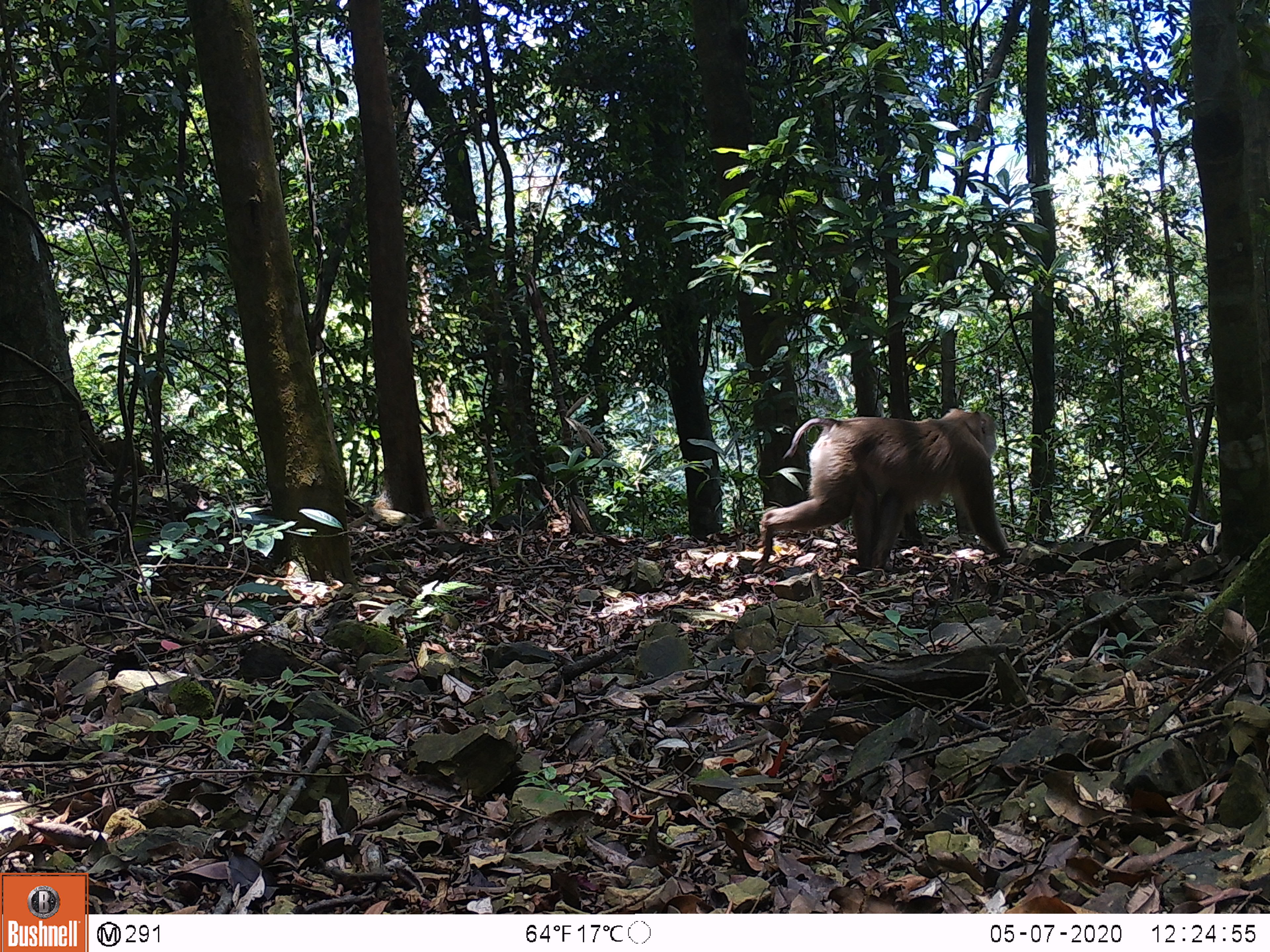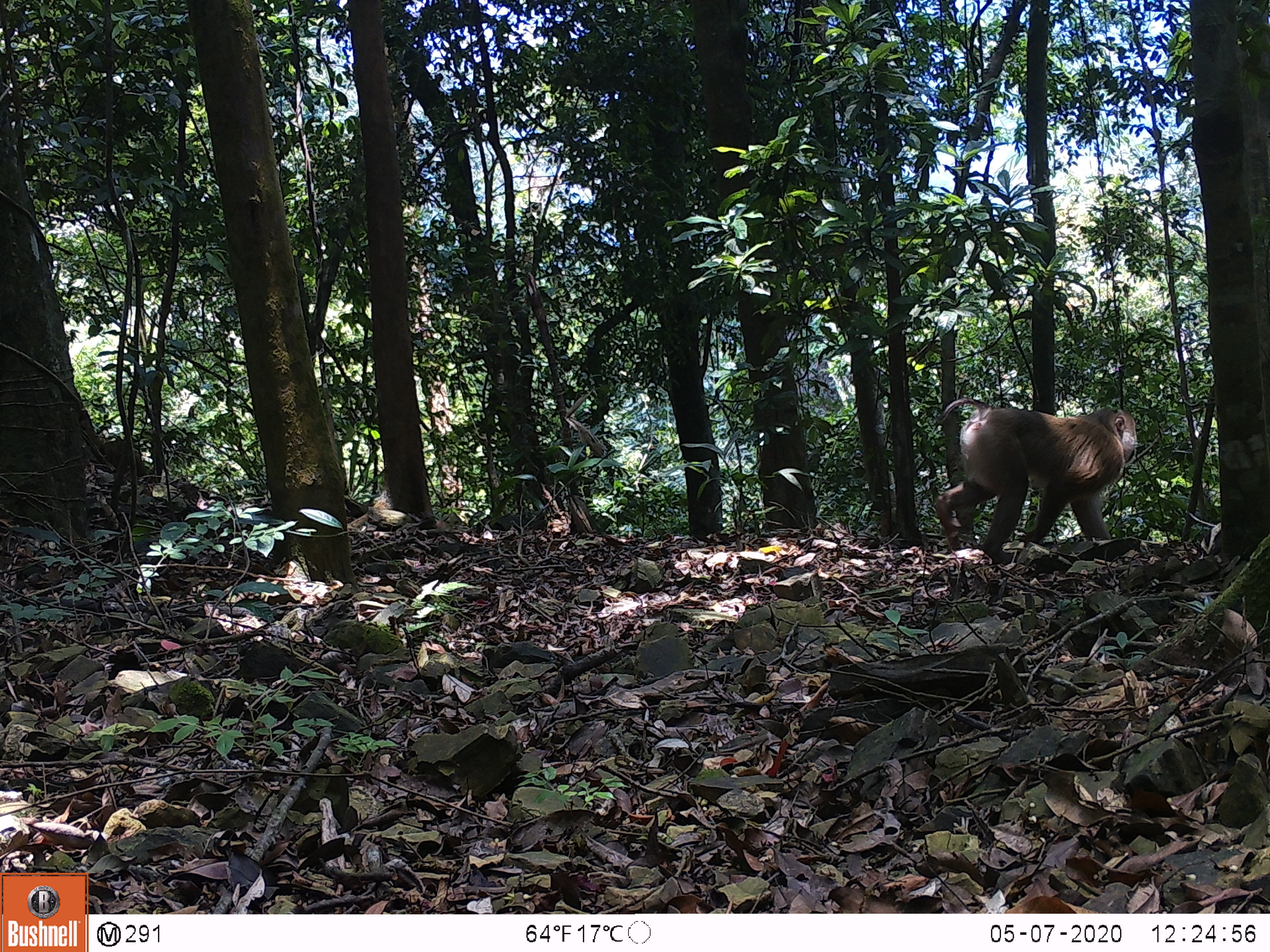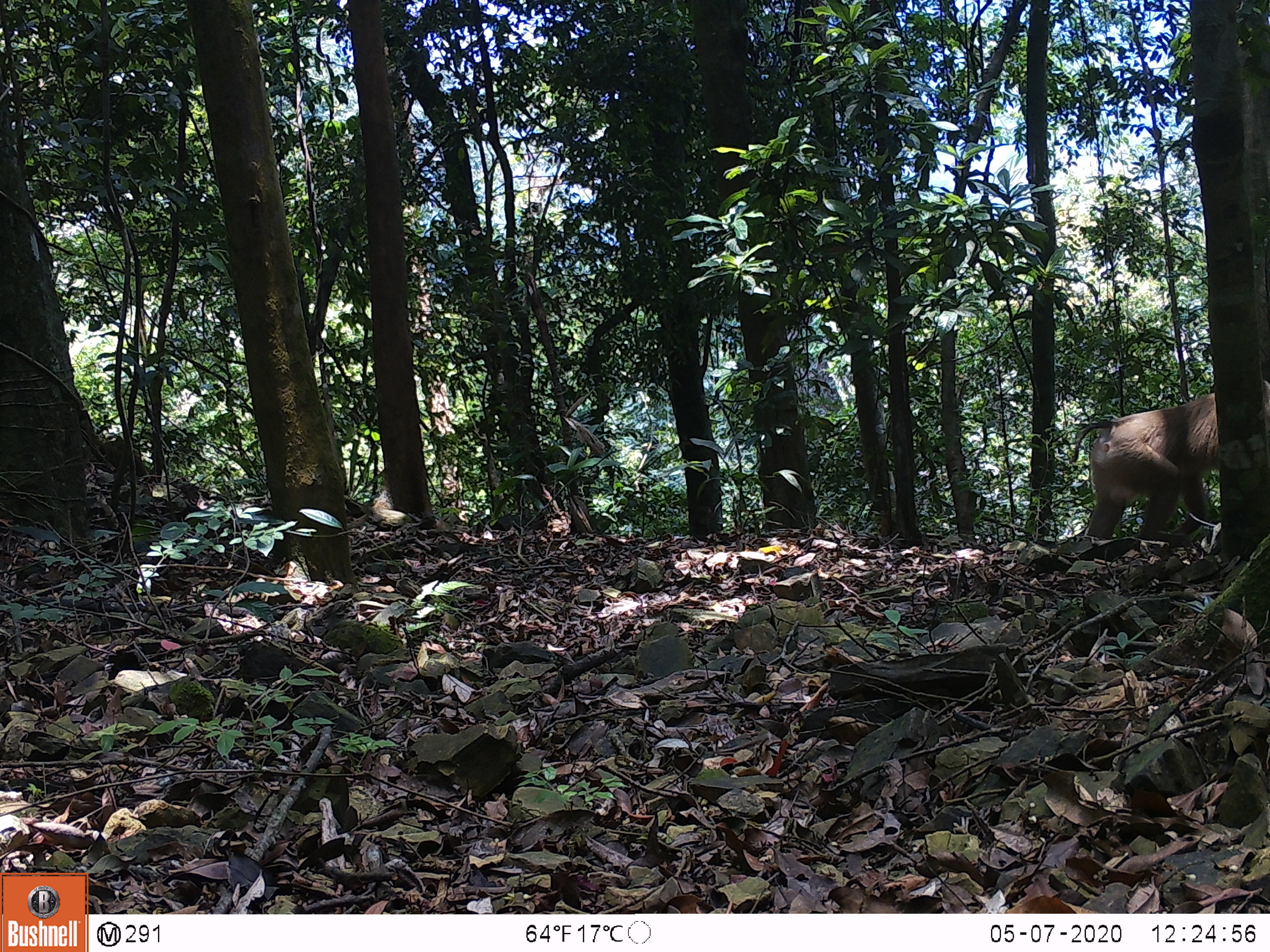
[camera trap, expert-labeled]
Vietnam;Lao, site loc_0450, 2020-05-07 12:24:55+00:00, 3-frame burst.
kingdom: Animalia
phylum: Chordata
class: Mammalia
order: Primates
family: Cercopithecidae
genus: Macaca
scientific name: Macaca nemestrina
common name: pig-tailed macaque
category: pig tailed macaque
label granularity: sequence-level